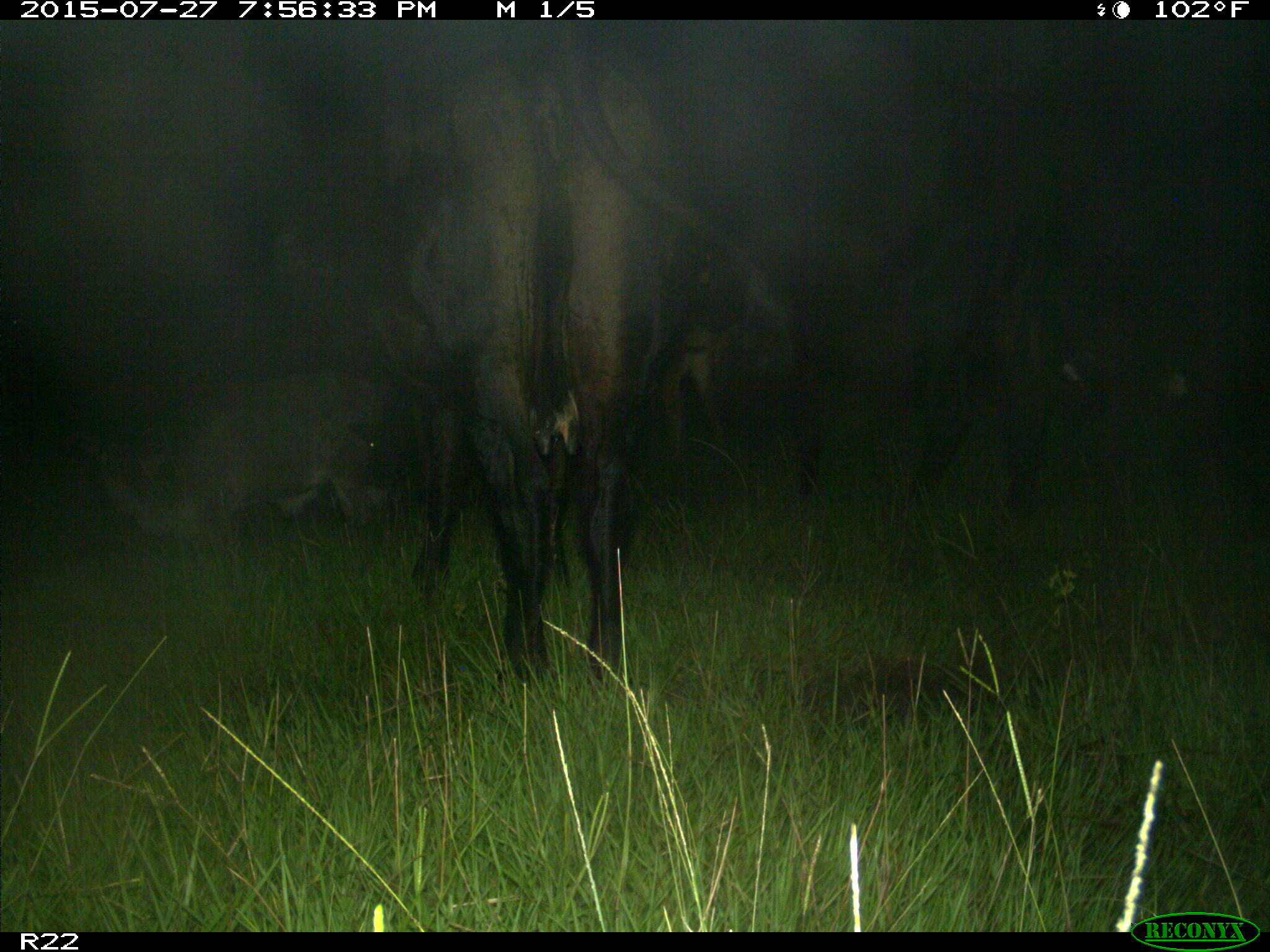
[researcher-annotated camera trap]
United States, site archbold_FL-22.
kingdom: Animalia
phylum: Chordata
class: Mammalia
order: Artiodactyla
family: Bovidae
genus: Bos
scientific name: Bos taurus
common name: domestic cow